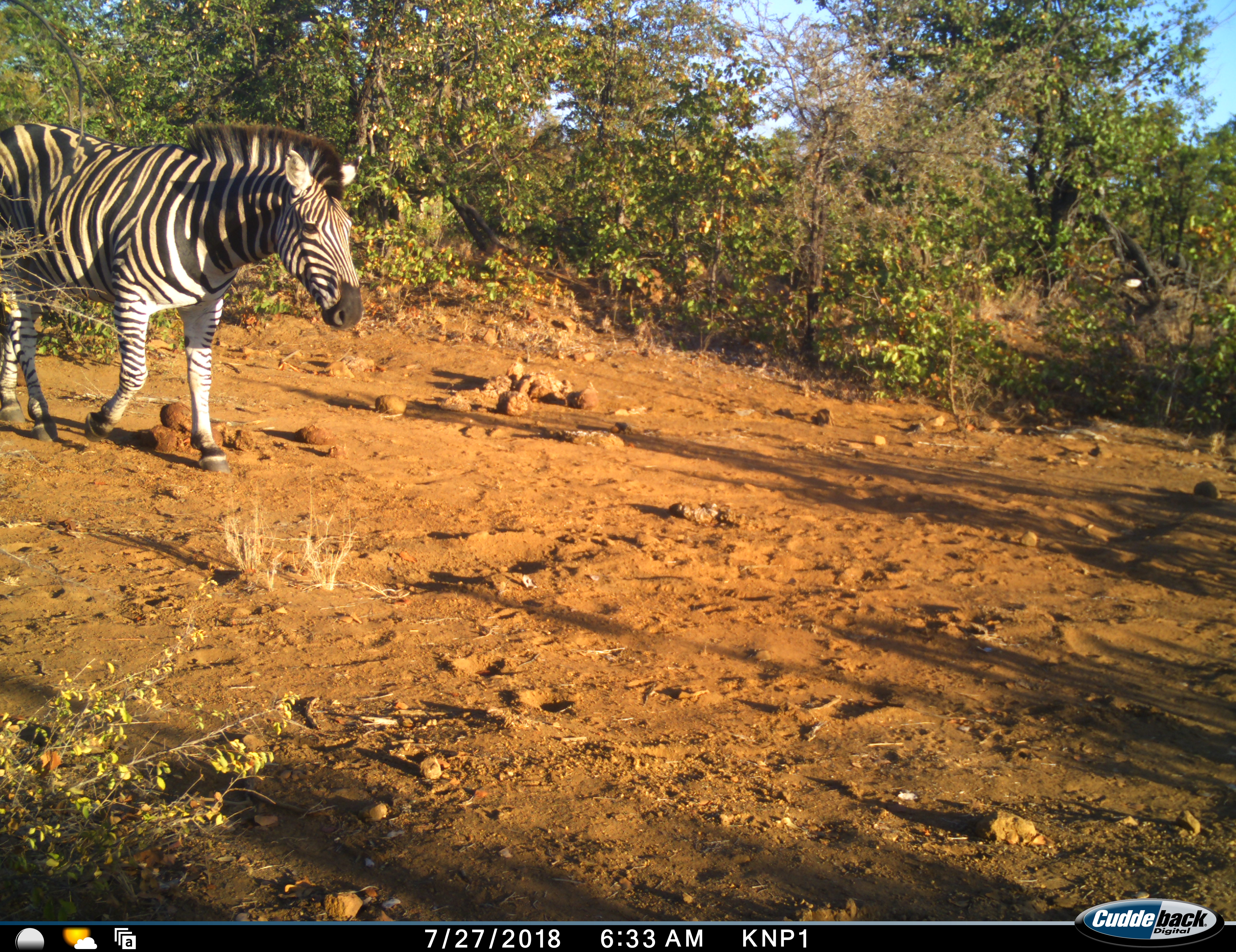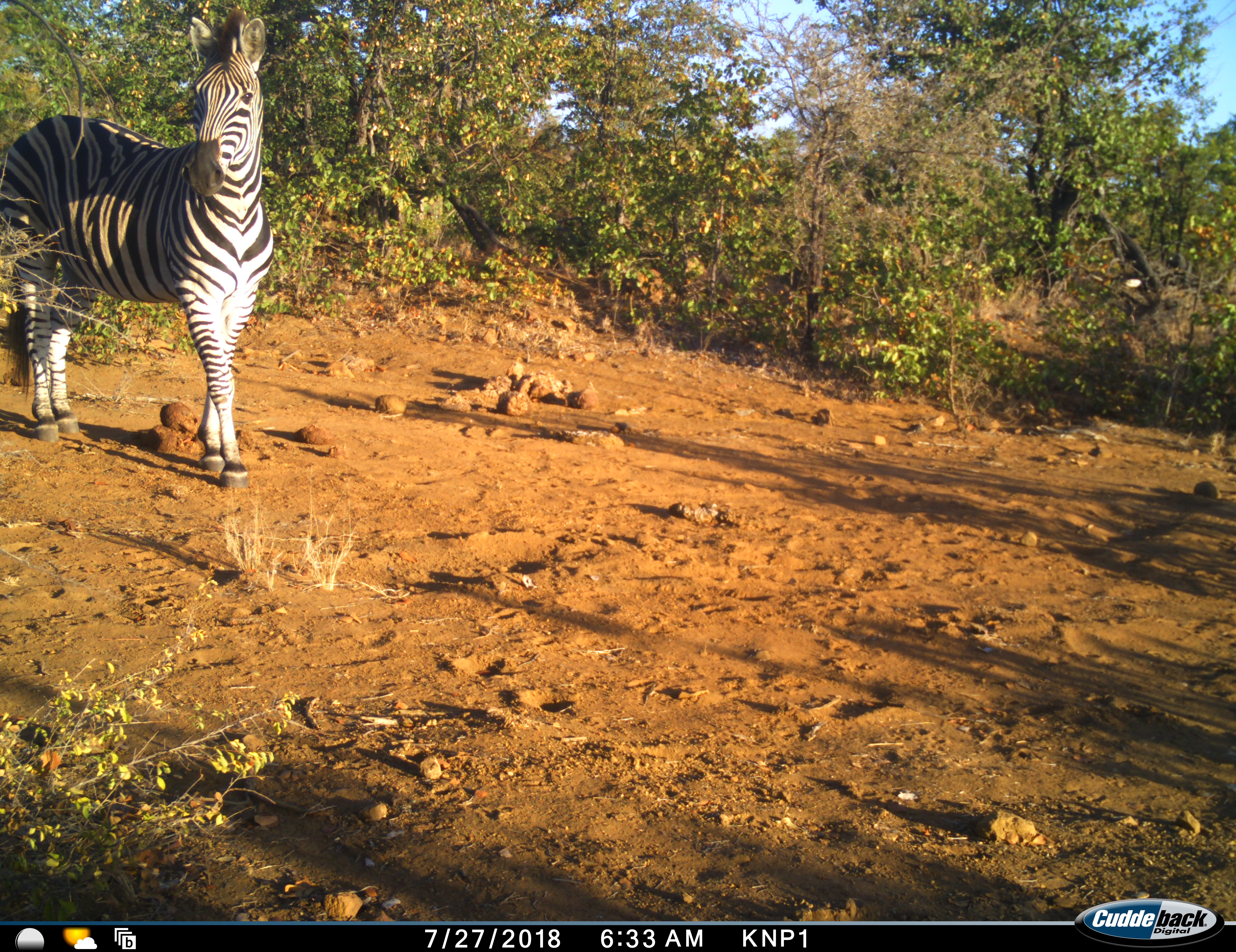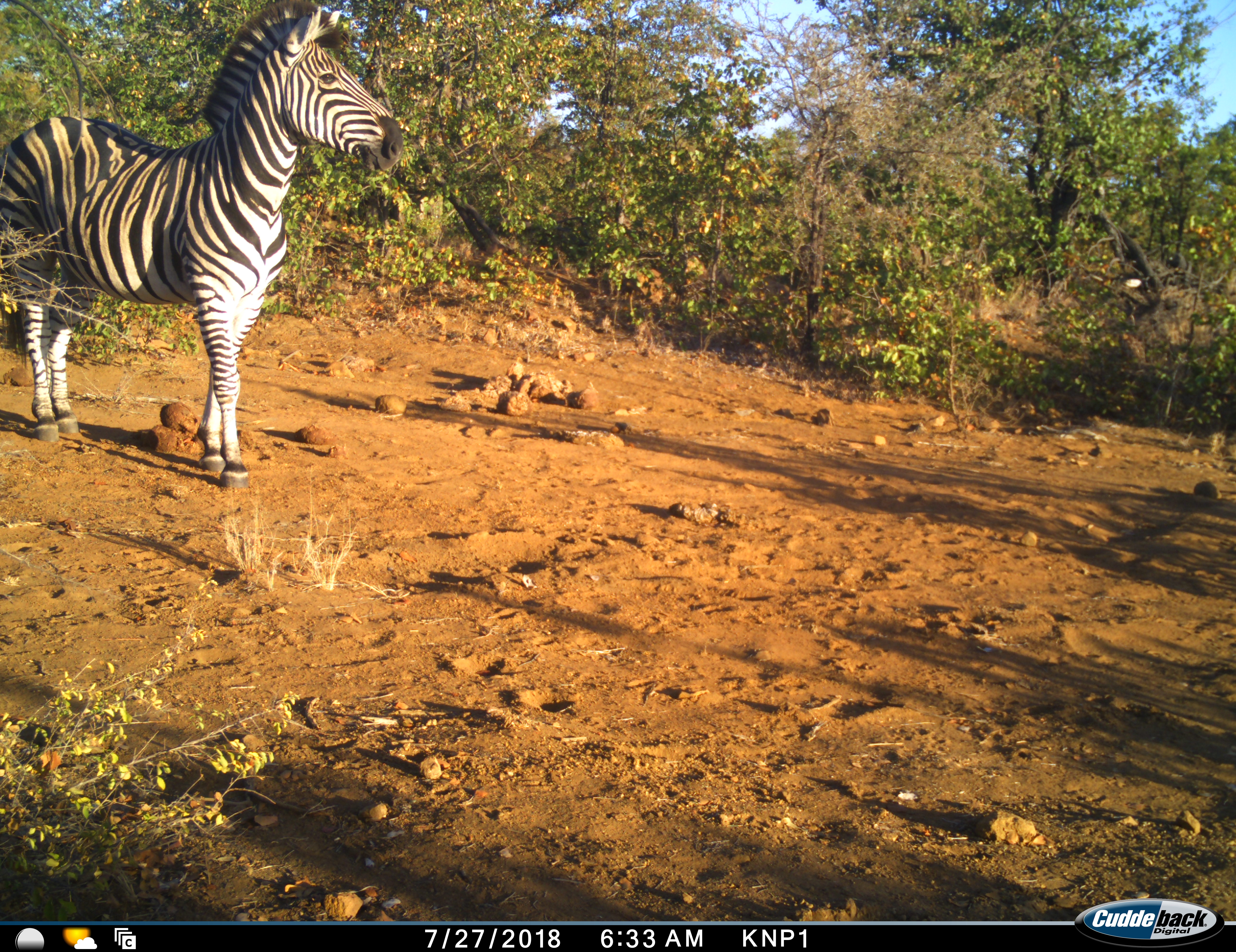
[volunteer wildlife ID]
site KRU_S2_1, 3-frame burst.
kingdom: Animalia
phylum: Chordata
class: Mammalia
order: Perissodactyla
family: Equidae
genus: Equus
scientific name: Equus quagga burchellii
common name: burchell's zebra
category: zebraburchells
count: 1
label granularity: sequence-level